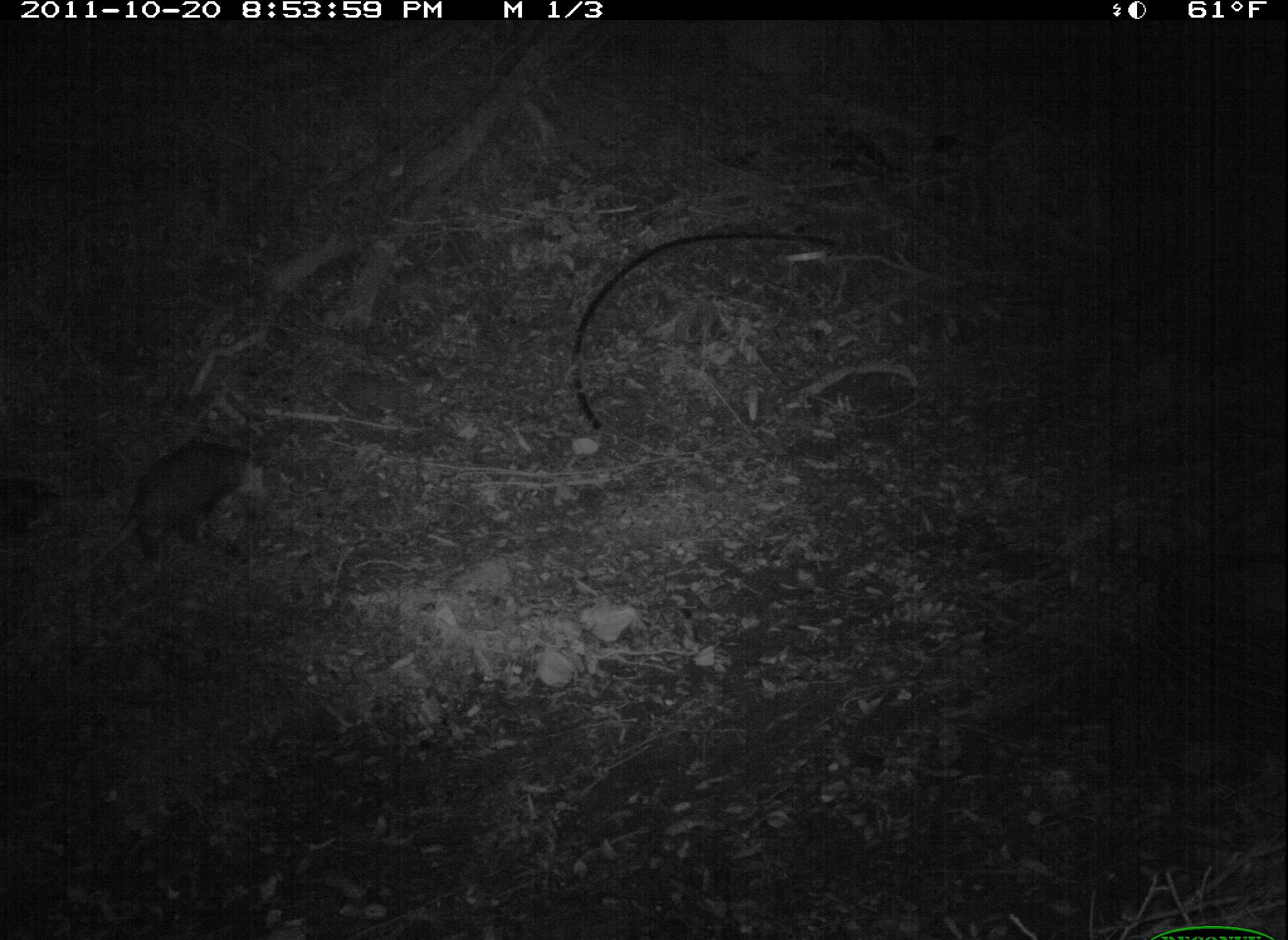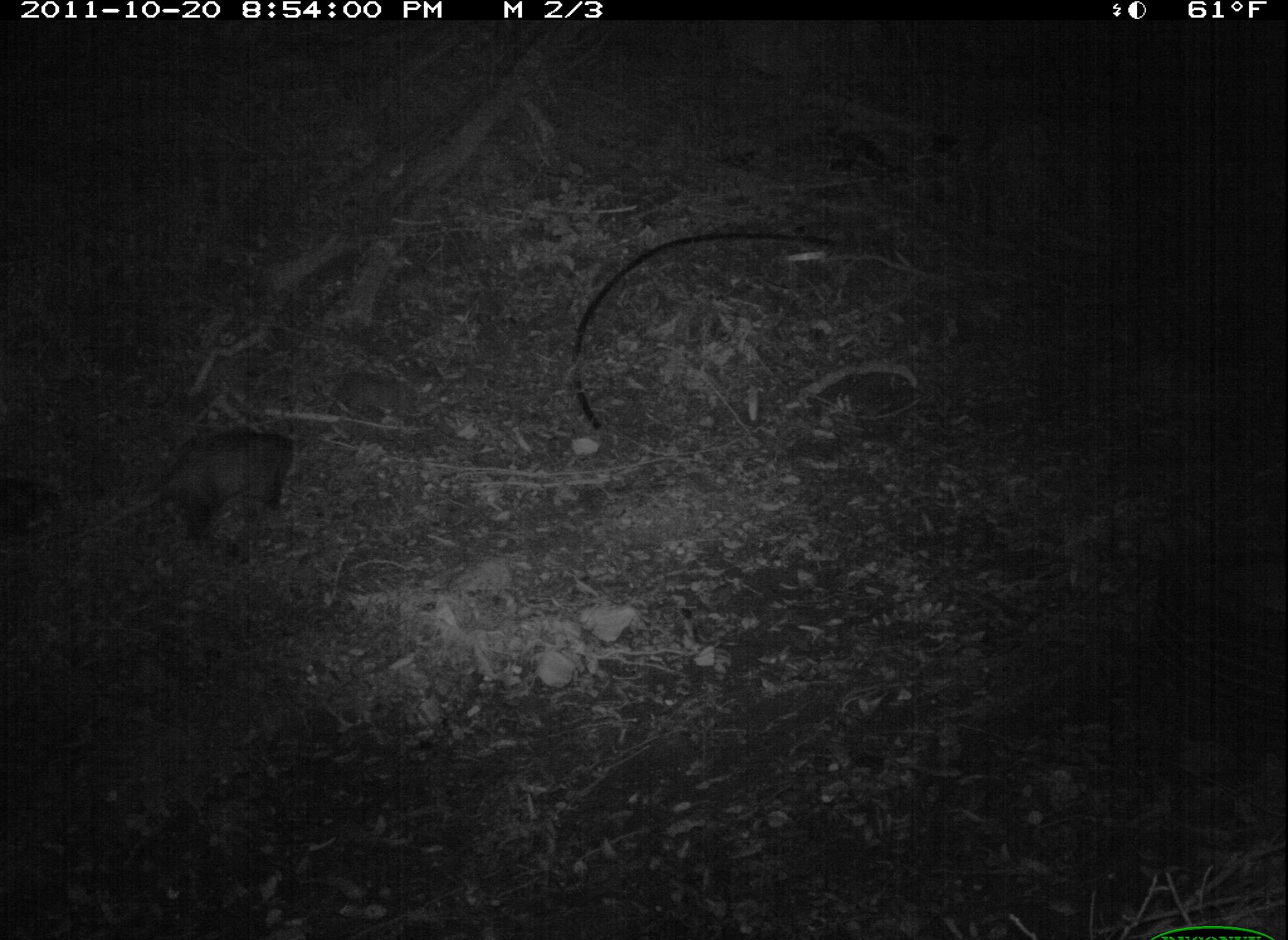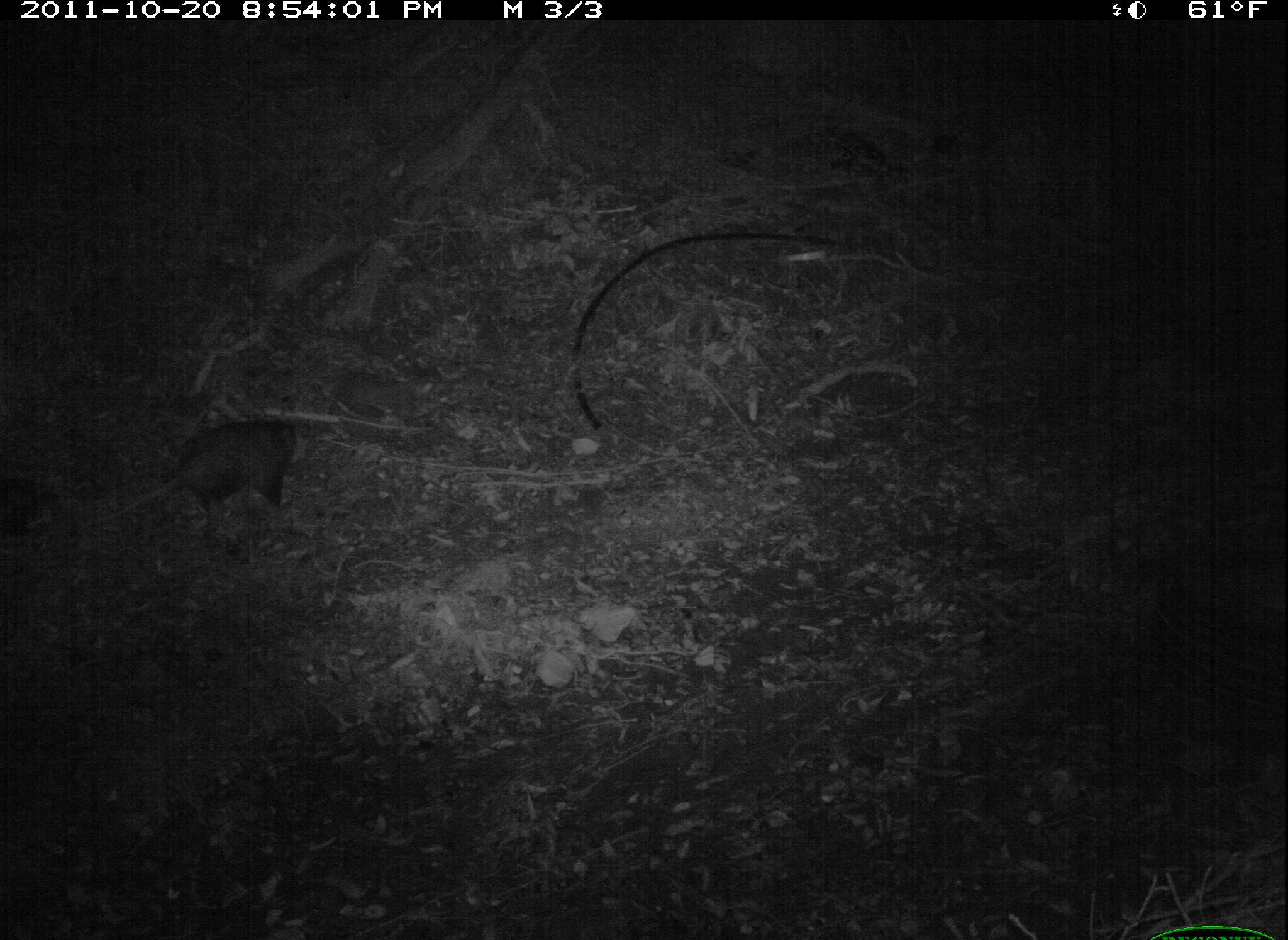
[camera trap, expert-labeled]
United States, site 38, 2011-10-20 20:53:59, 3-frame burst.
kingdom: Animalia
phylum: Chordata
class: Mammalia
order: Didelphimorphia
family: Didelphidae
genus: Didelphis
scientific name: Didelphis virginiana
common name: virginia opossum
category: opossum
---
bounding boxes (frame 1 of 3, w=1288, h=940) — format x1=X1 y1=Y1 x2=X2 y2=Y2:
opossum: x1=79 y1=427 x2=264 y2=585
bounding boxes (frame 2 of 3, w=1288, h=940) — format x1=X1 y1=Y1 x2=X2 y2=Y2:
opossum: x1=61 y1=424 x2=325 y2=570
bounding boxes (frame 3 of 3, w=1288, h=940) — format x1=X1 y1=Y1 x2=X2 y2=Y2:
opossum: x1=87 y1=408 x2=319 y2=532